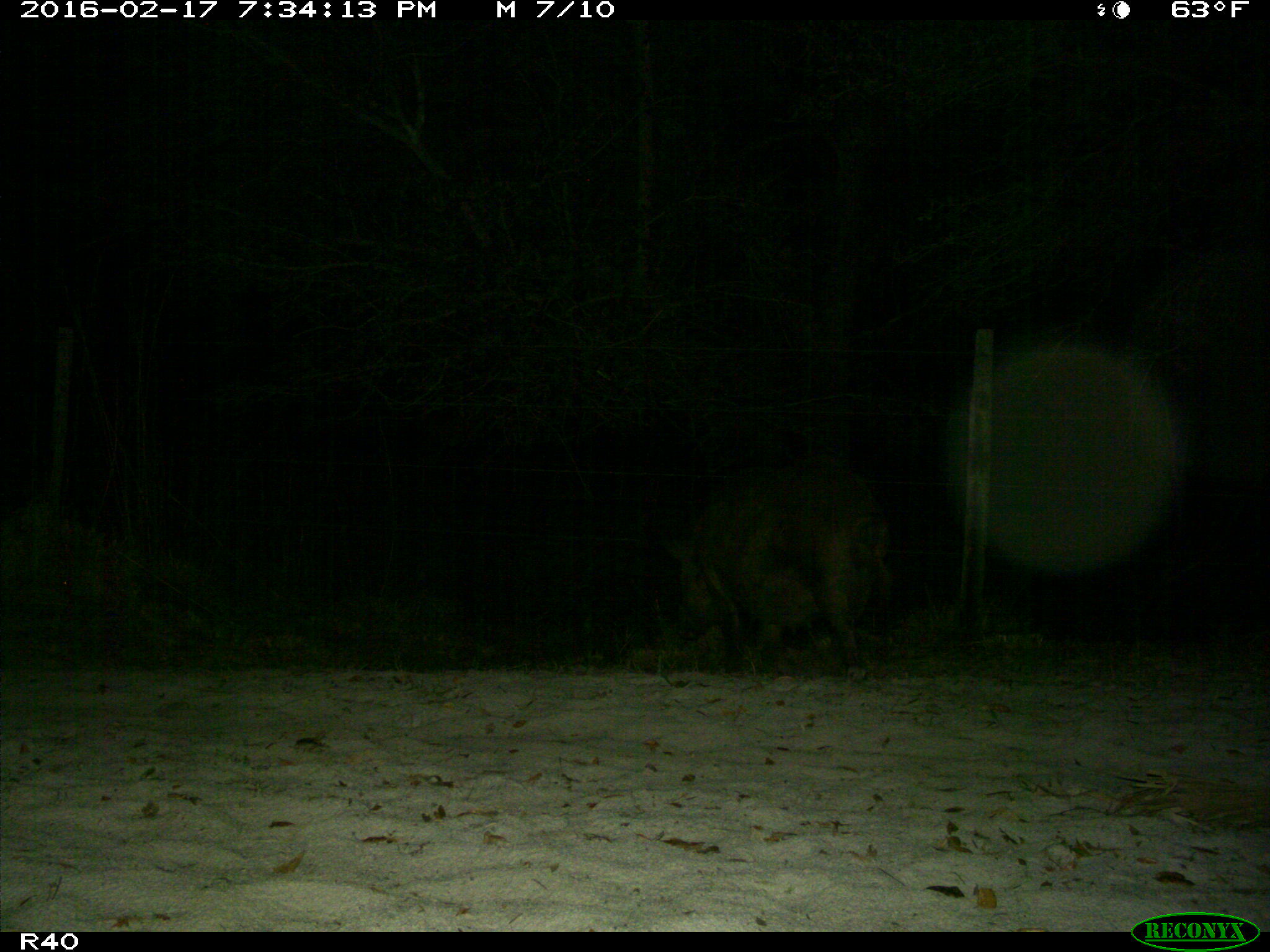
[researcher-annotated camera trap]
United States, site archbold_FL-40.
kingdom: Animalia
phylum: Chordata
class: Mammalia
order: Artiodactyla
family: Suidae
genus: Sus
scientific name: Sus scrofa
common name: wild boar